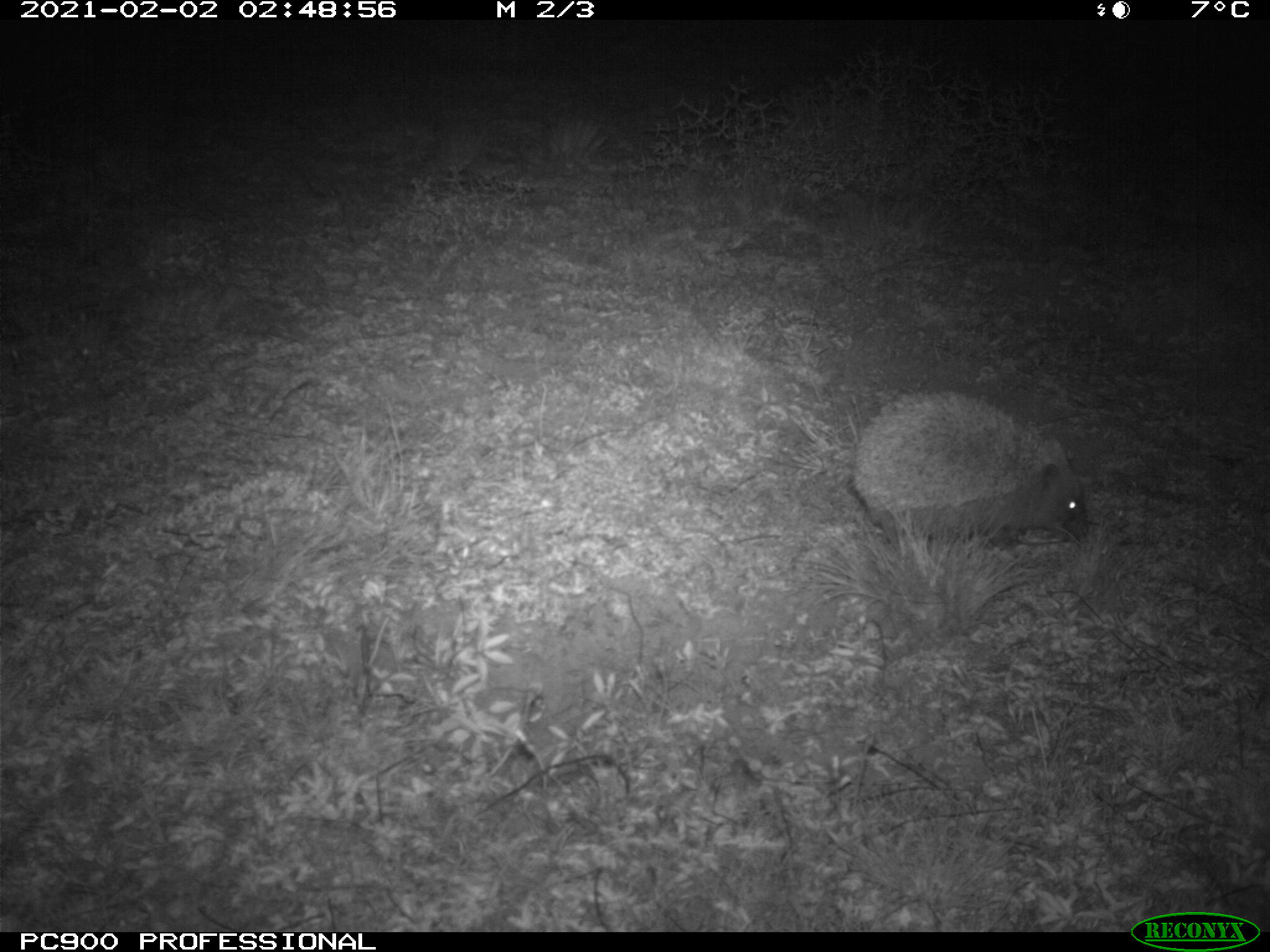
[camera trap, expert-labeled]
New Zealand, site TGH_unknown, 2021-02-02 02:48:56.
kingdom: Animalia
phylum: Chordata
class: Mammalia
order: Eulipotyphla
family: Erinaceidae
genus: Erinaceus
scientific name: Erinaceus europaeus europaeus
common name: european hedgehog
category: hedgehog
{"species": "hedgehog (european hedgehog) (Erinaceus europaeus europaeus)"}